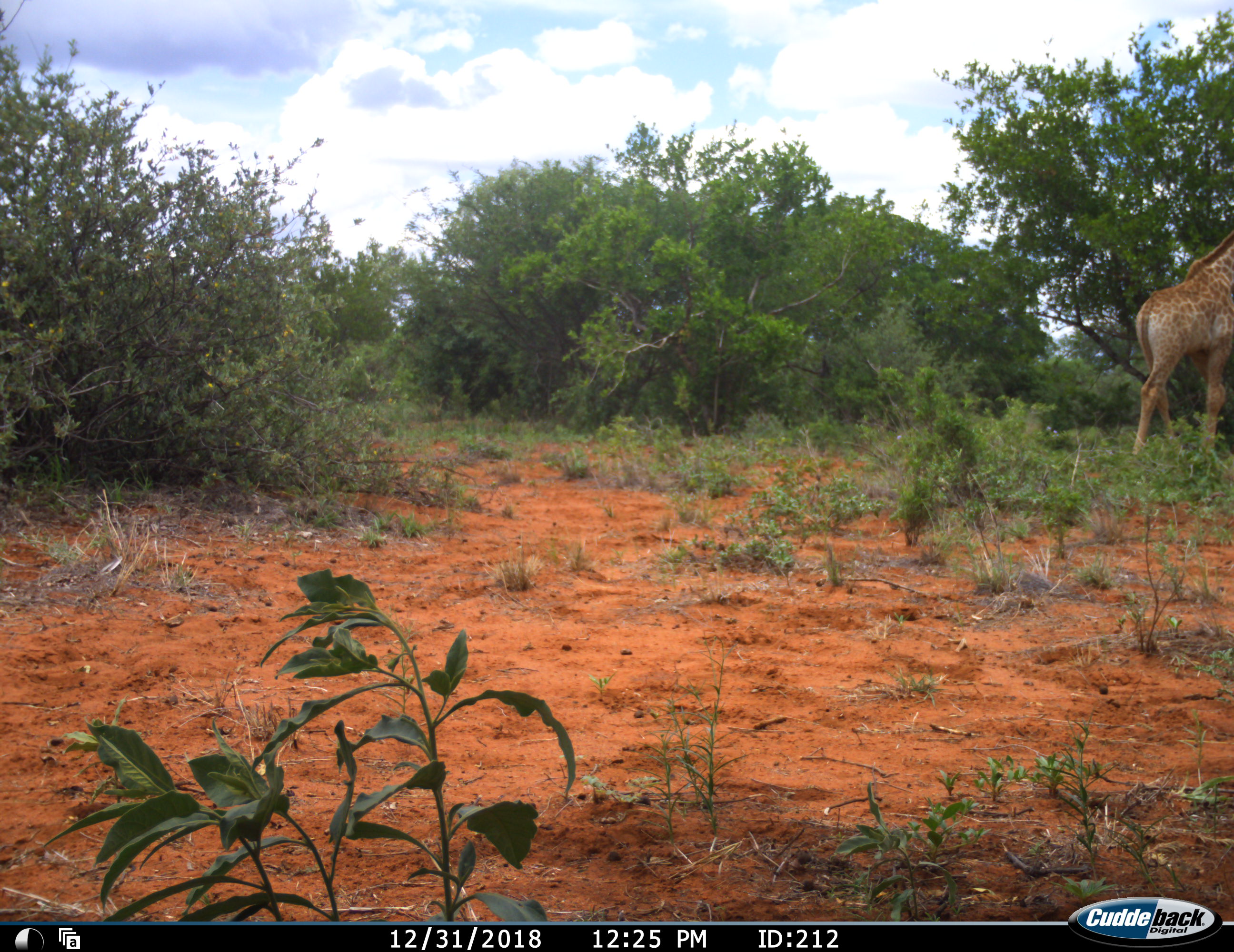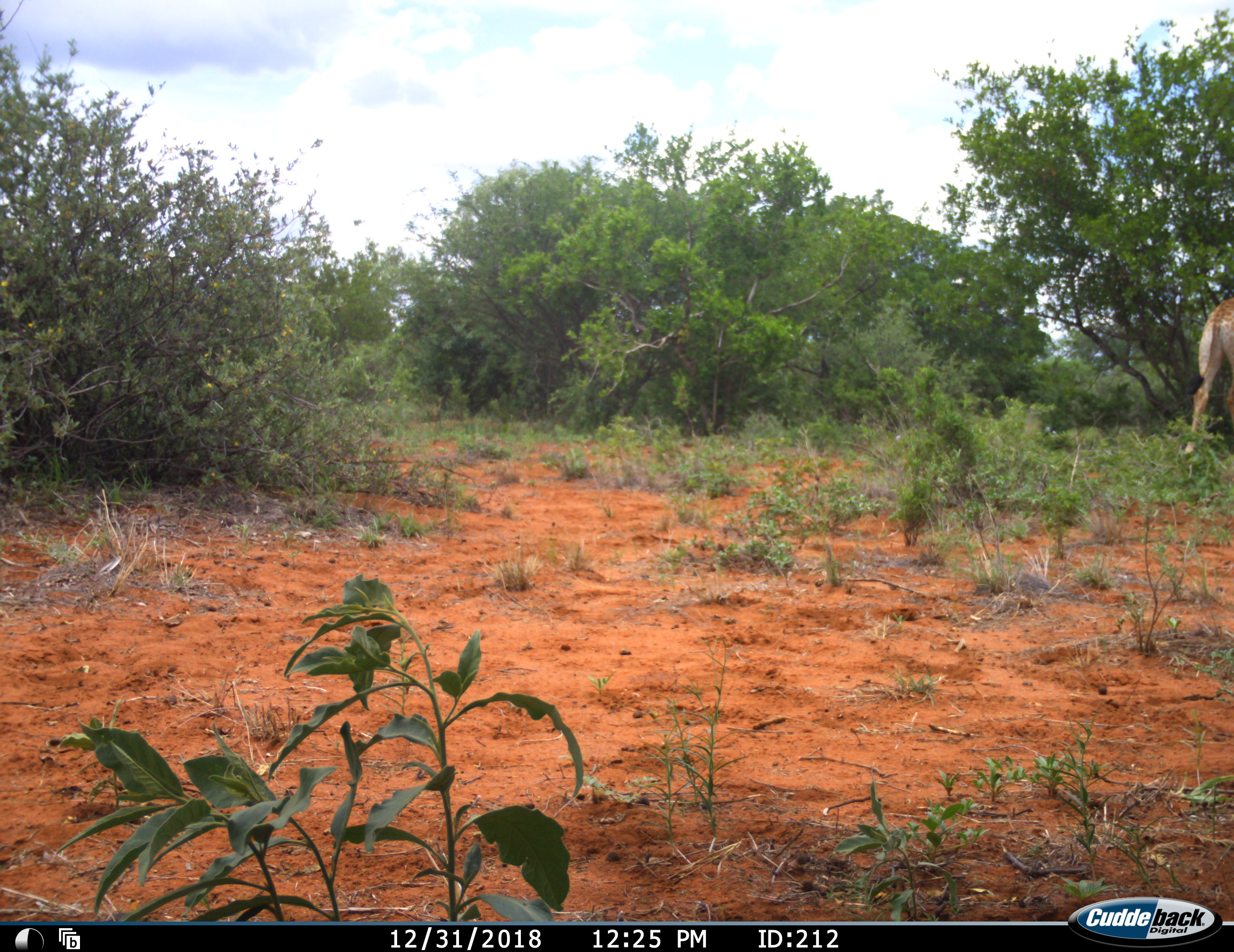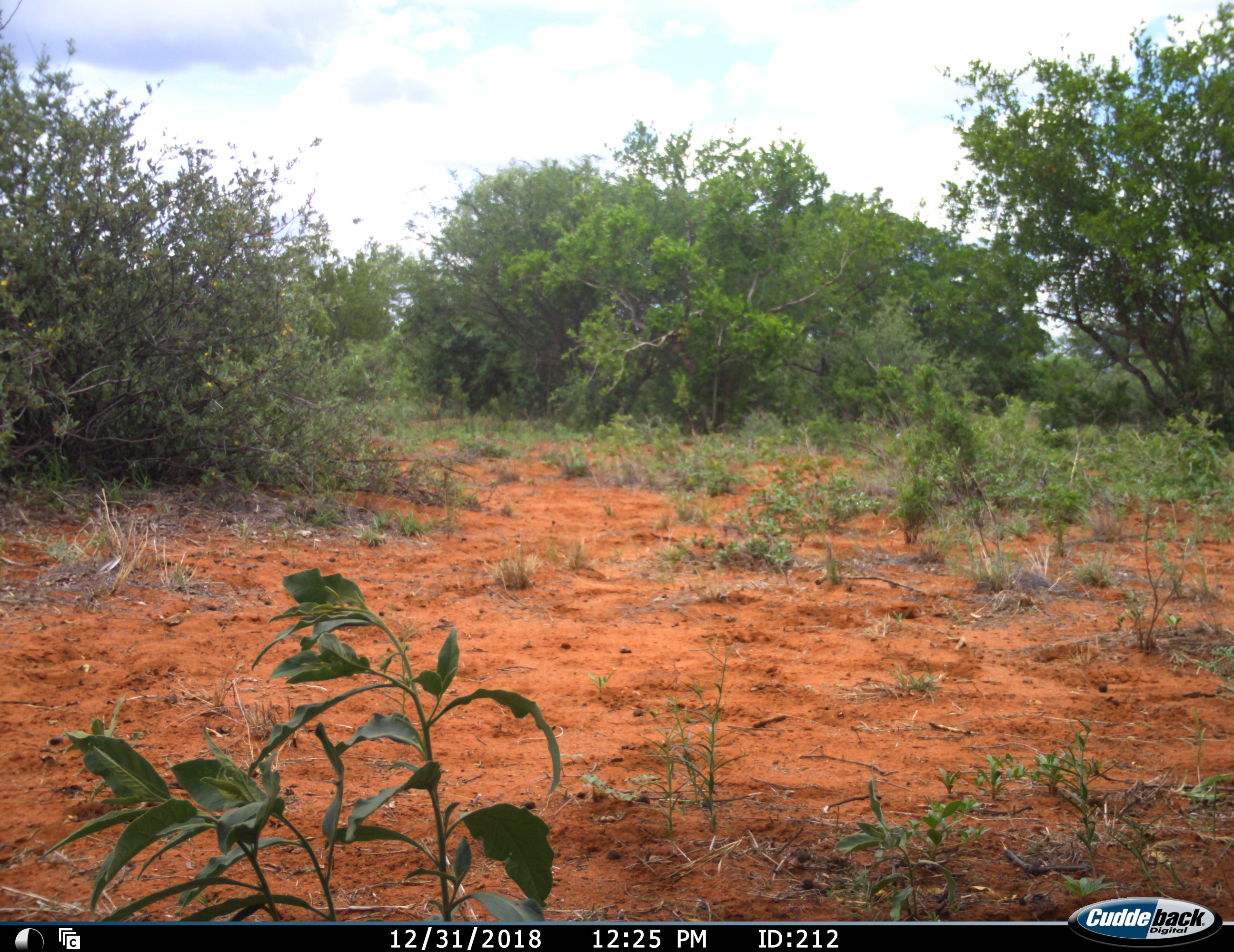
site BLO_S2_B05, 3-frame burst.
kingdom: Animalia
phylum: Chordata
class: Mammalia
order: Artiodactyla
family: Giraffidae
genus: Giraffa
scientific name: Giraffa camelopardalis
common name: giraffe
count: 1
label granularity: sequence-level